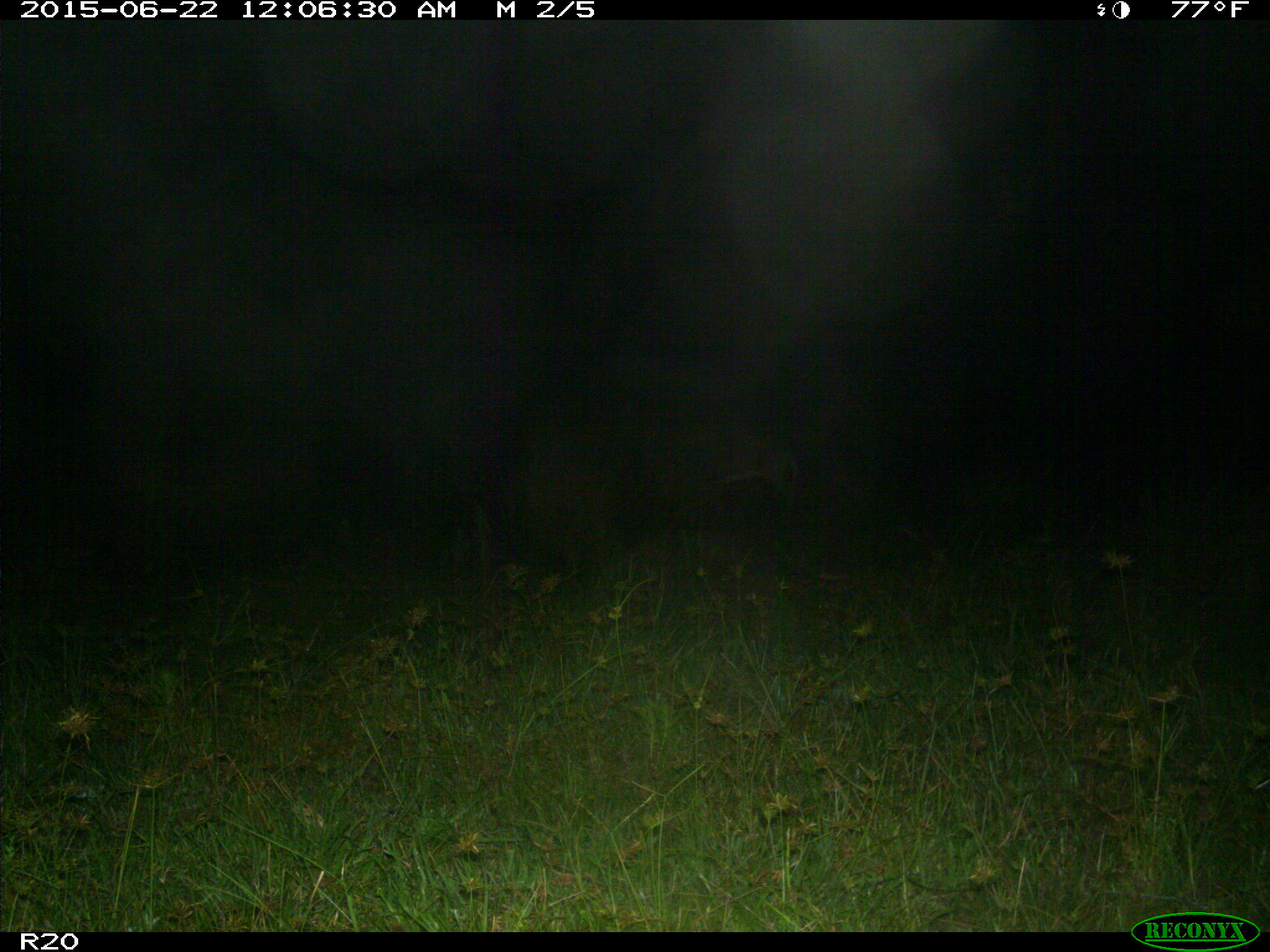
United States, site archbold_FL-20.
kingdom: Animalia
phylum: Chordata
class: Mammalia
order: Artiodactyla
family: Cervidae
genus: Odocoileus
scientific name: Odocoileus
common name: deer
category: unidentified deer